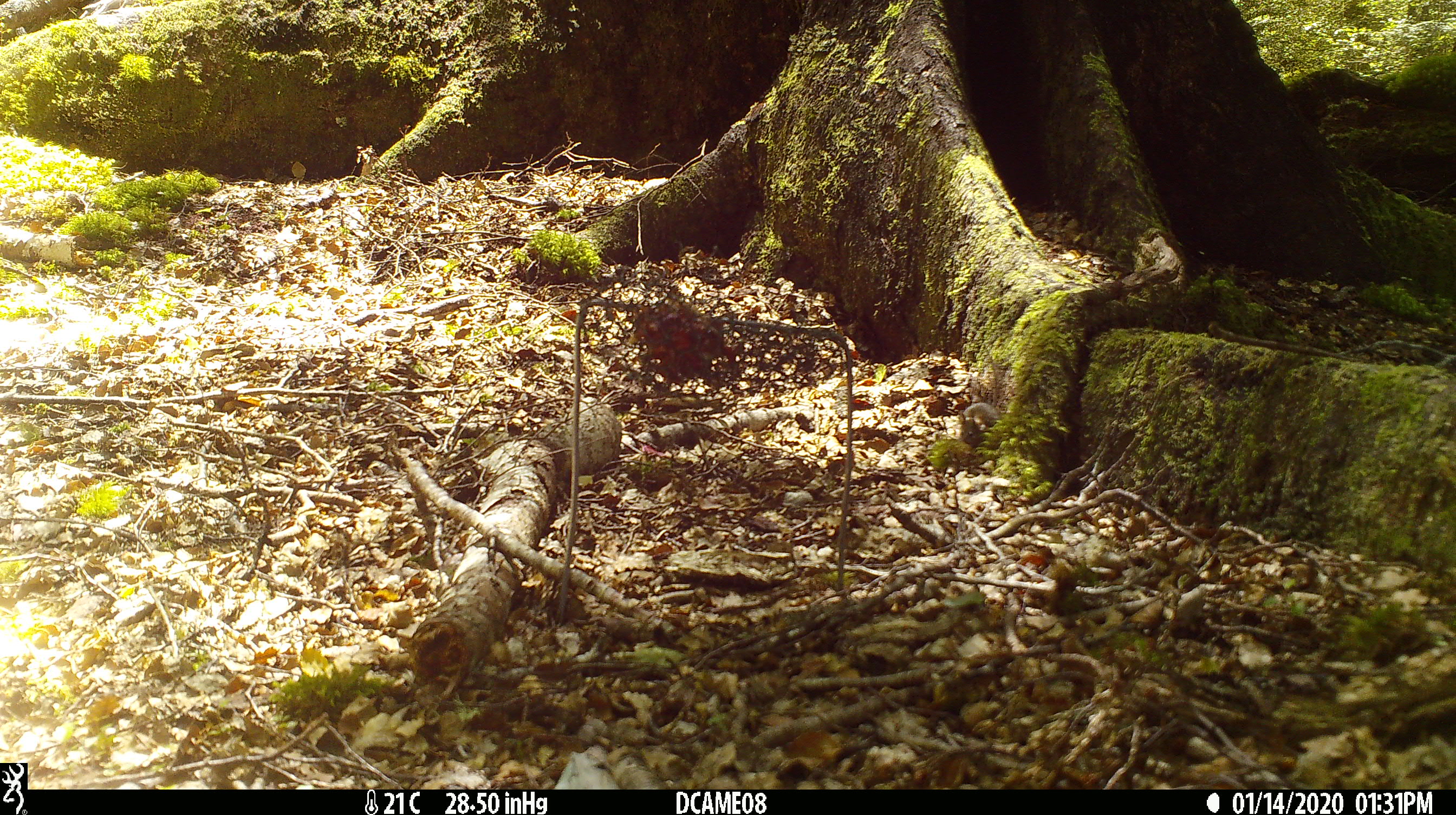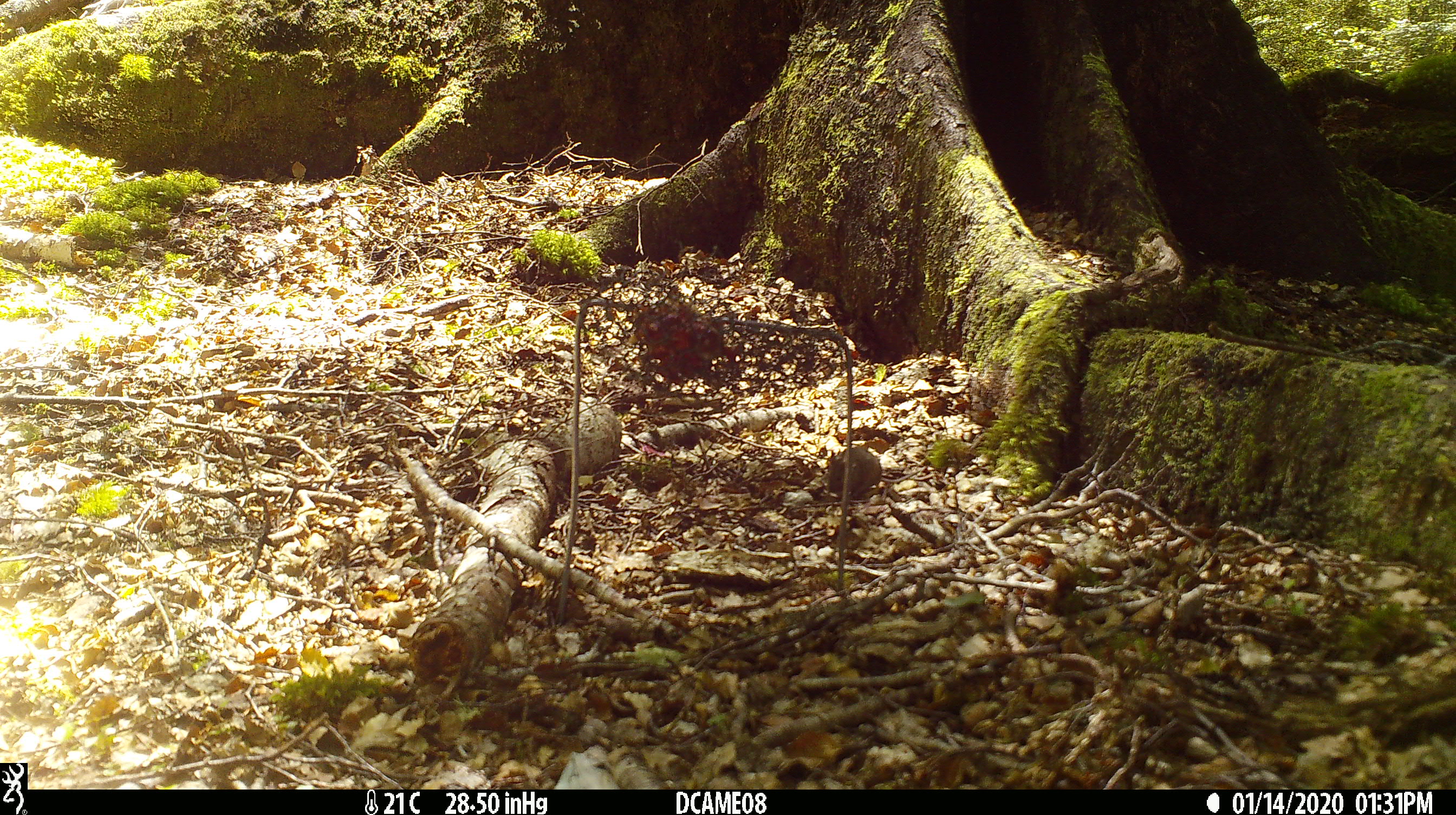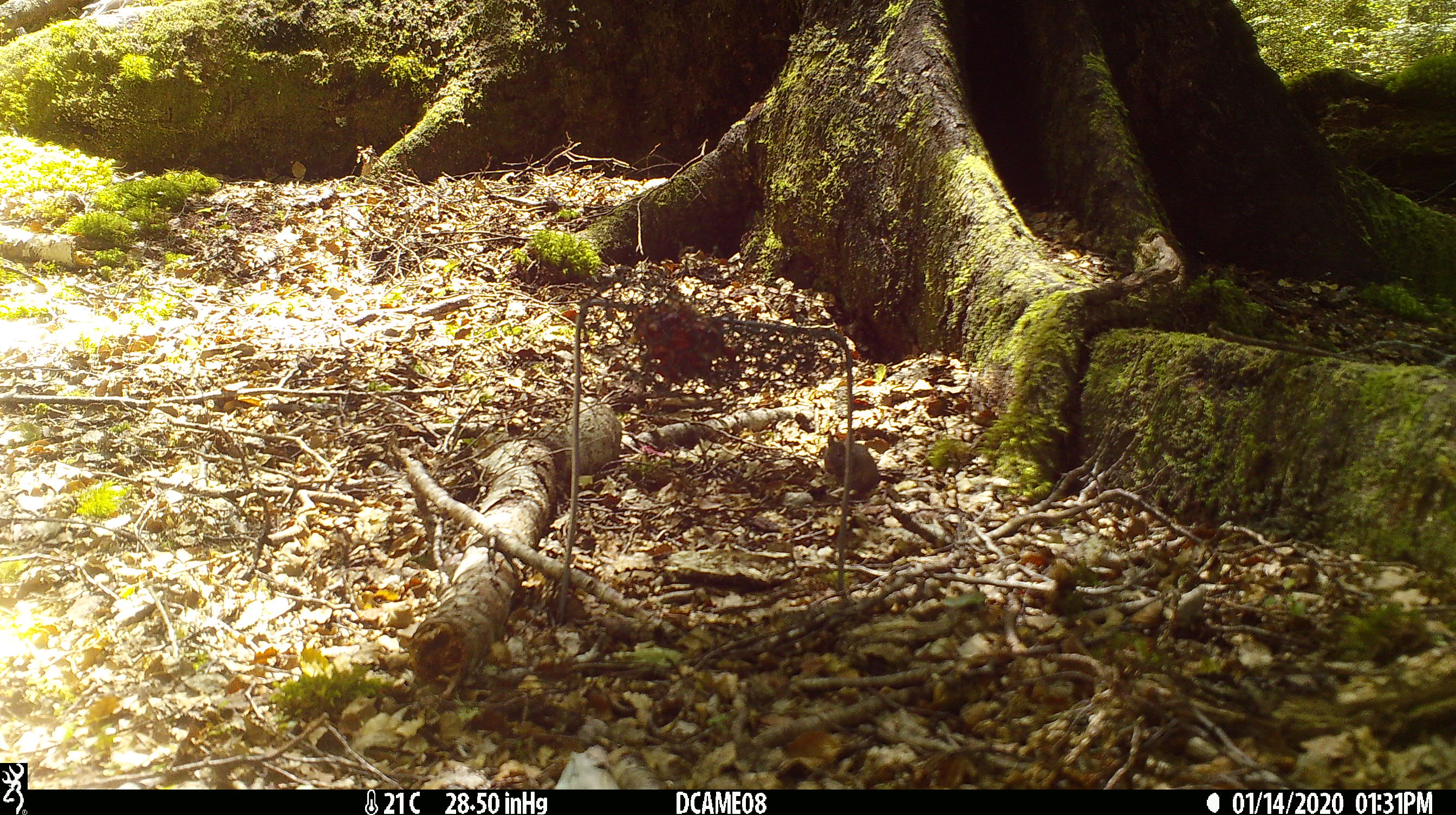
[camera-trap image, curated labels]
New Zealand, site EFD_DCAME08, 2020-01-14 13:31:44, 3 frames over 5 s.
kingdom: Animalia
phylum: Chordata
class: Mammalia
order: Rodentia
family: Muridae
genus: Mus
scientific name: Mus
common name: mouse